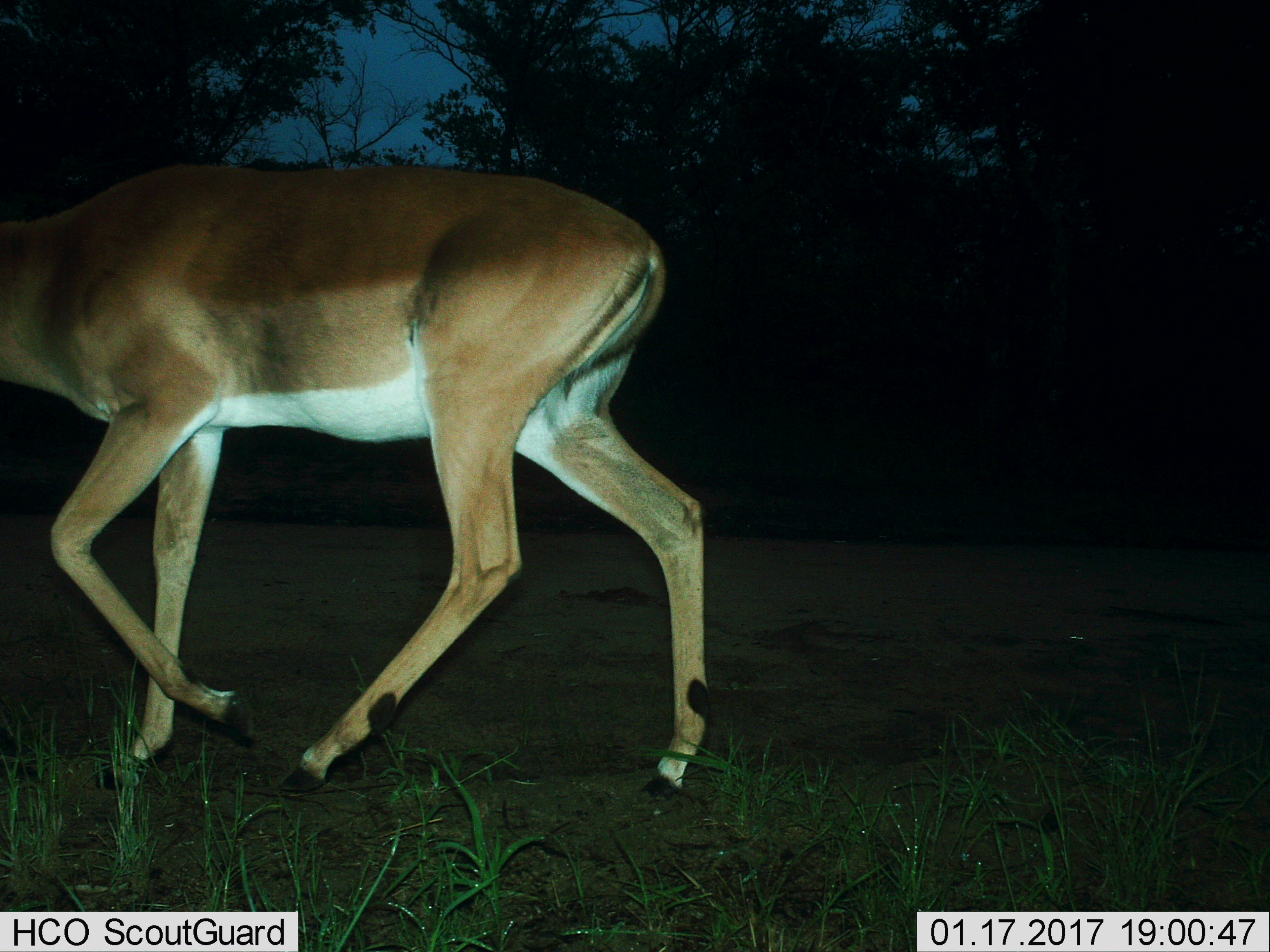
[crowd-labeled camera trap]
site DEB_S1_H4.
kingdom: Animalia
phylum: Chordata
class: Mammalia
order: Artiodactyla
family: Bovidae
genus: Aepyceros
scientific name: Aepyceros melampus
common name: impala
Impala (Aepyceros melampus), count 1. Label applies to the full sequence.